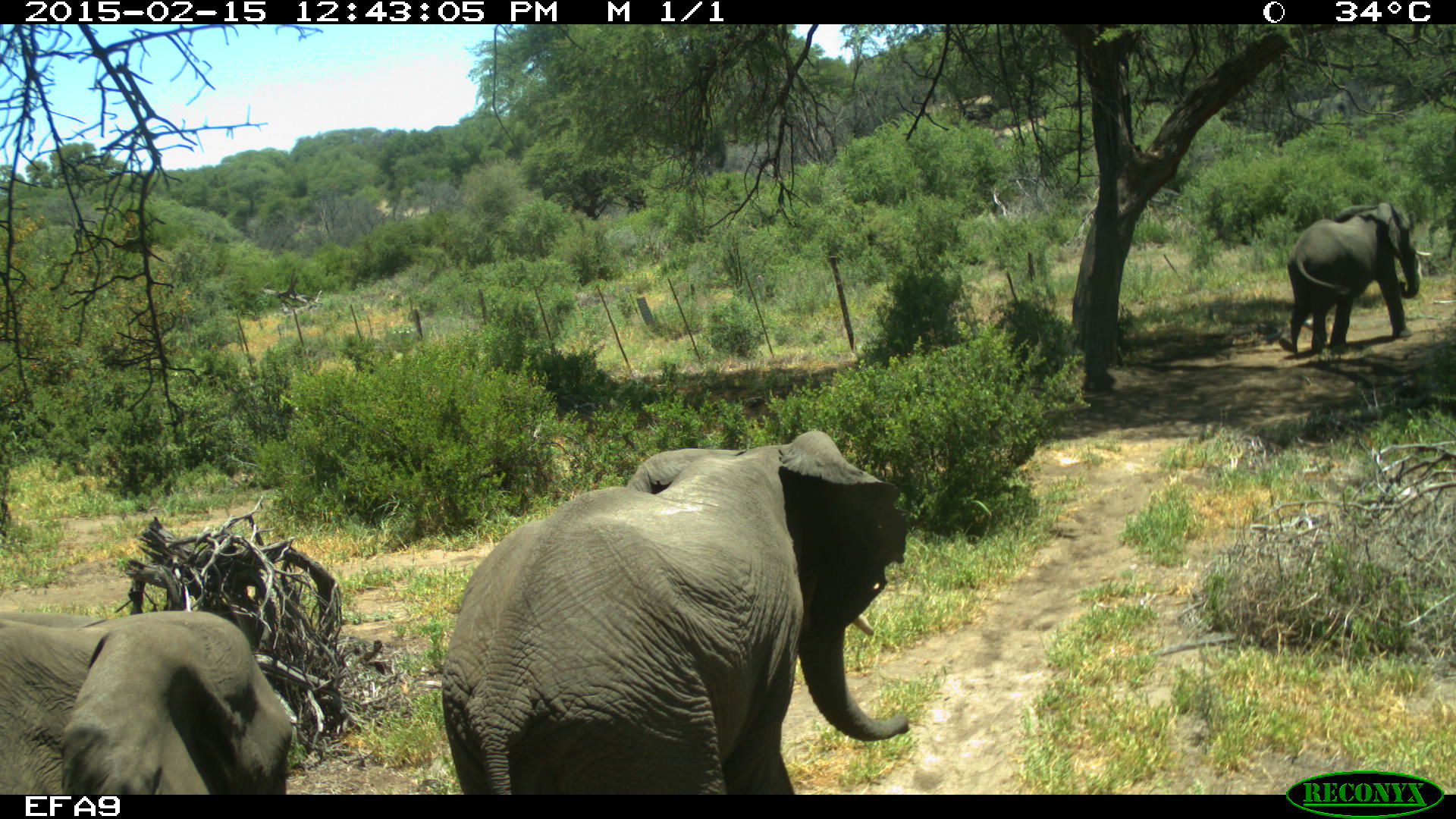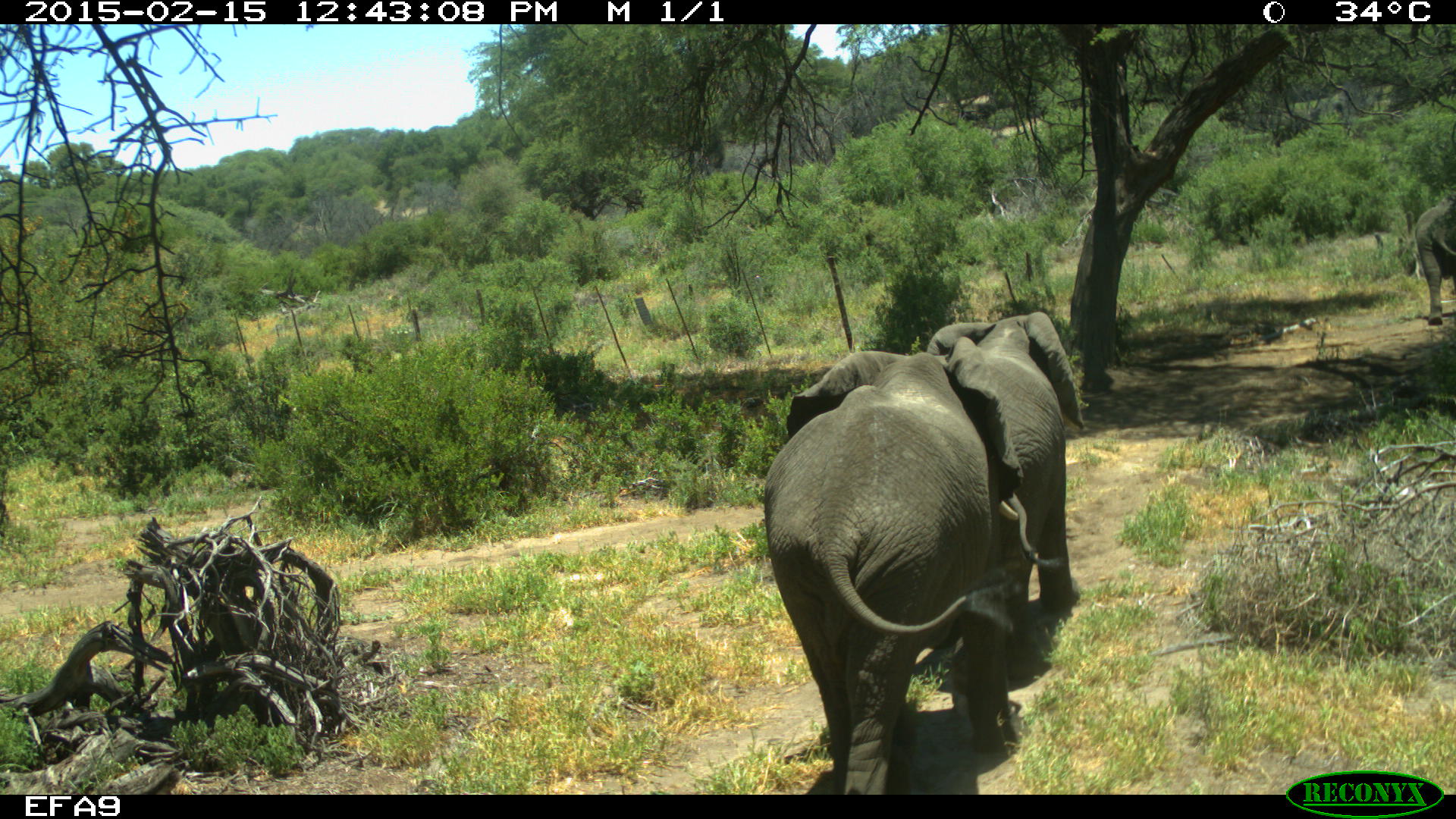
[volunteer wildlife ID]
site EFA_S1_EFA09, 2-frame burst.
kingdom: Animalia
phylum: Chordata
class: Mammalia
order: Proboscidea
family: Elephantidae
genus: Loxodonta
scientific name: Loxodonta africana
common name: african bush elephant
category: elephant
Elephant (african bush elephant) (Loxodonta africana), count 3. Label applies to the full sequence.